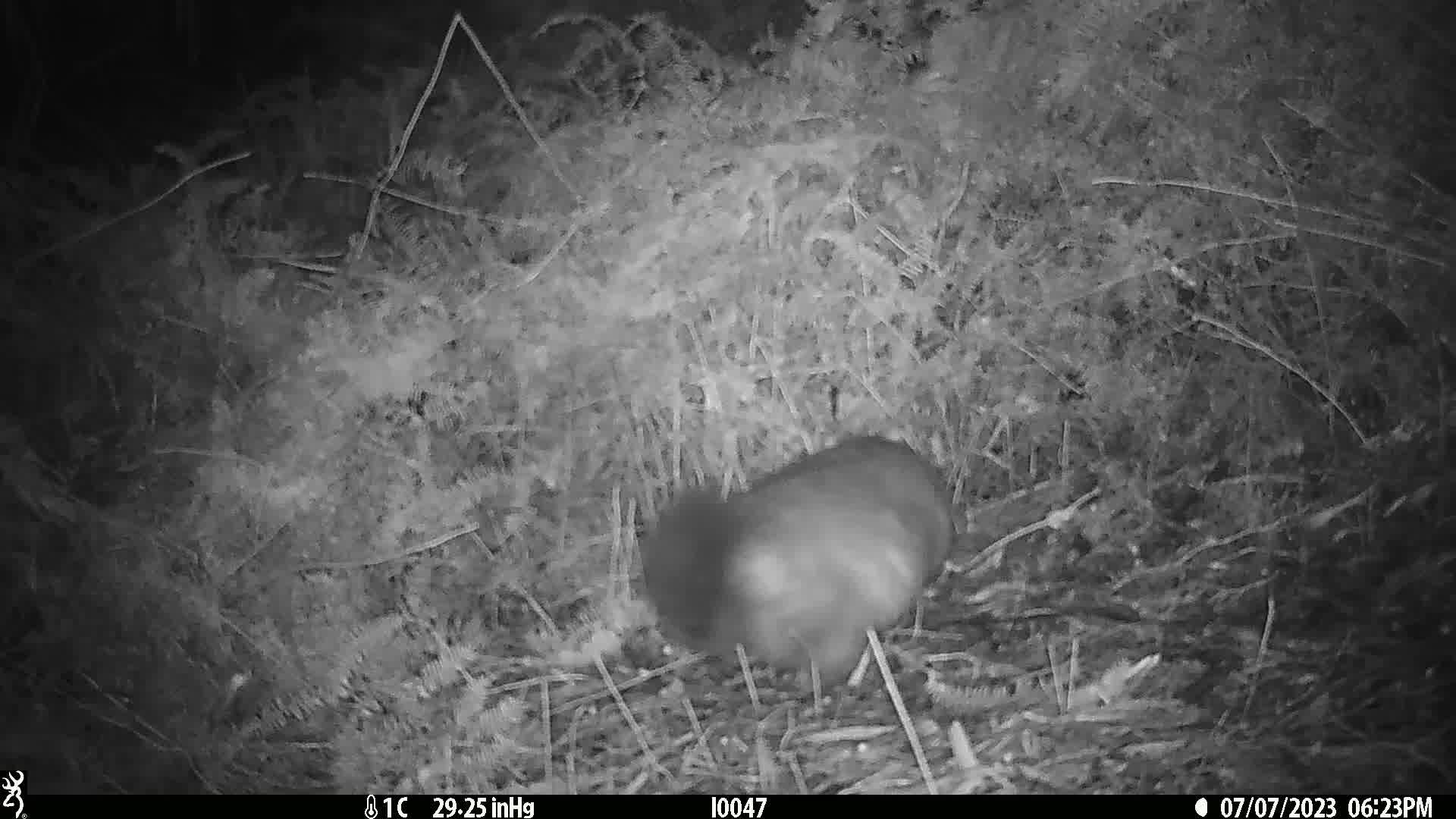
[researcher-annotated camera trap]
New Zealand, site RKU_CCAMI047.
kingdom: Animalia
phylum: Chordata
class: Mammalia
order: Diprotodontia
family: Phalangeridae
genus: Trichosurus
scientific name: Trichosurus vulpecula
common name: common brushtail possum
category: possum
Possum (common brushtail possum) (Trichosurus vulpecula).